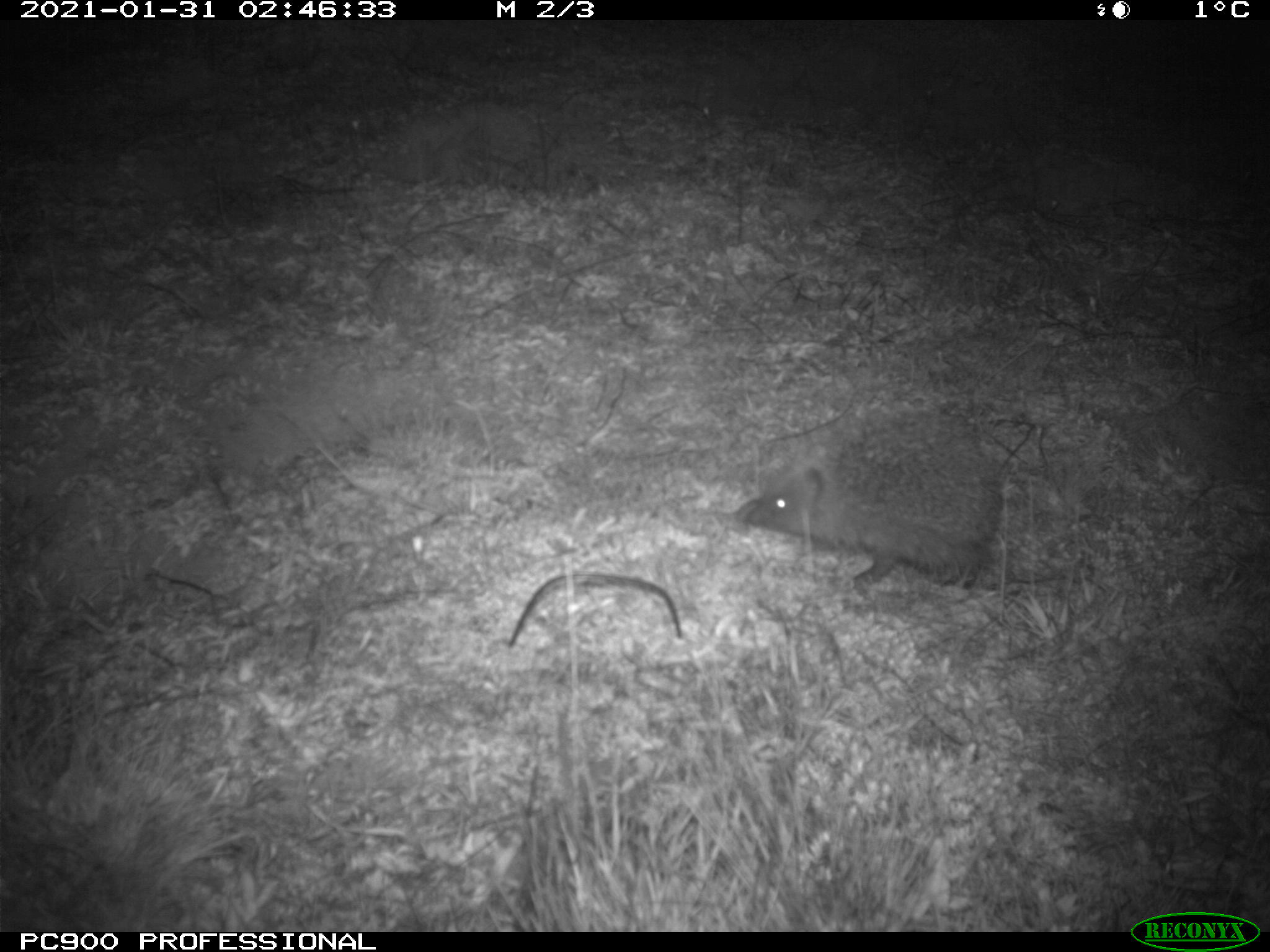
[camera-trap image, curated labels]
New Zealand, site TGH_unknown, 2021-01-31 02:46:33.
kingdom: Animalia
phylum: Chordata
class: Mammalia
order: Eulipotyphla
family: Erinaceidae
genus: Erinaceus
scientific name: Erinaceus europaeus europaeus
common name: european hedgehog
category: hedgehog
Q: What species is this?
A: Hedgehog (european hedgehog) (Erinaceus europaeus europaeus).